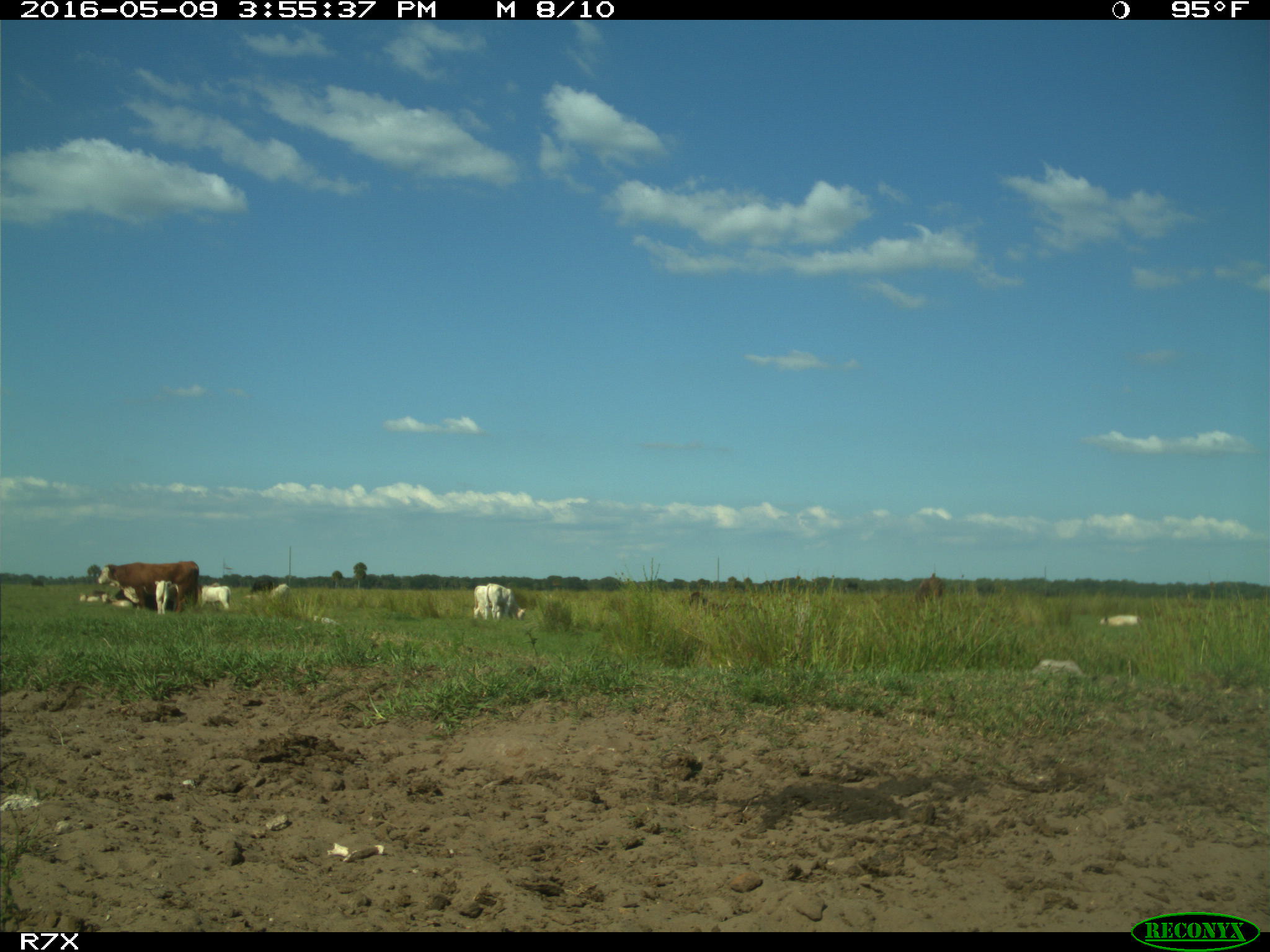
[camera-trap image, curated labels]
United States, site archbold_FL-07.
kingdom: Animalia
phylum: Chordata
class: Mammalia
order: Artiodactyla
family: Bovidae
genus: Bos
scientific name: Bos taurus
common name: domestic cow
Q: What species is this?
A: Bos taurus (domestic cow).